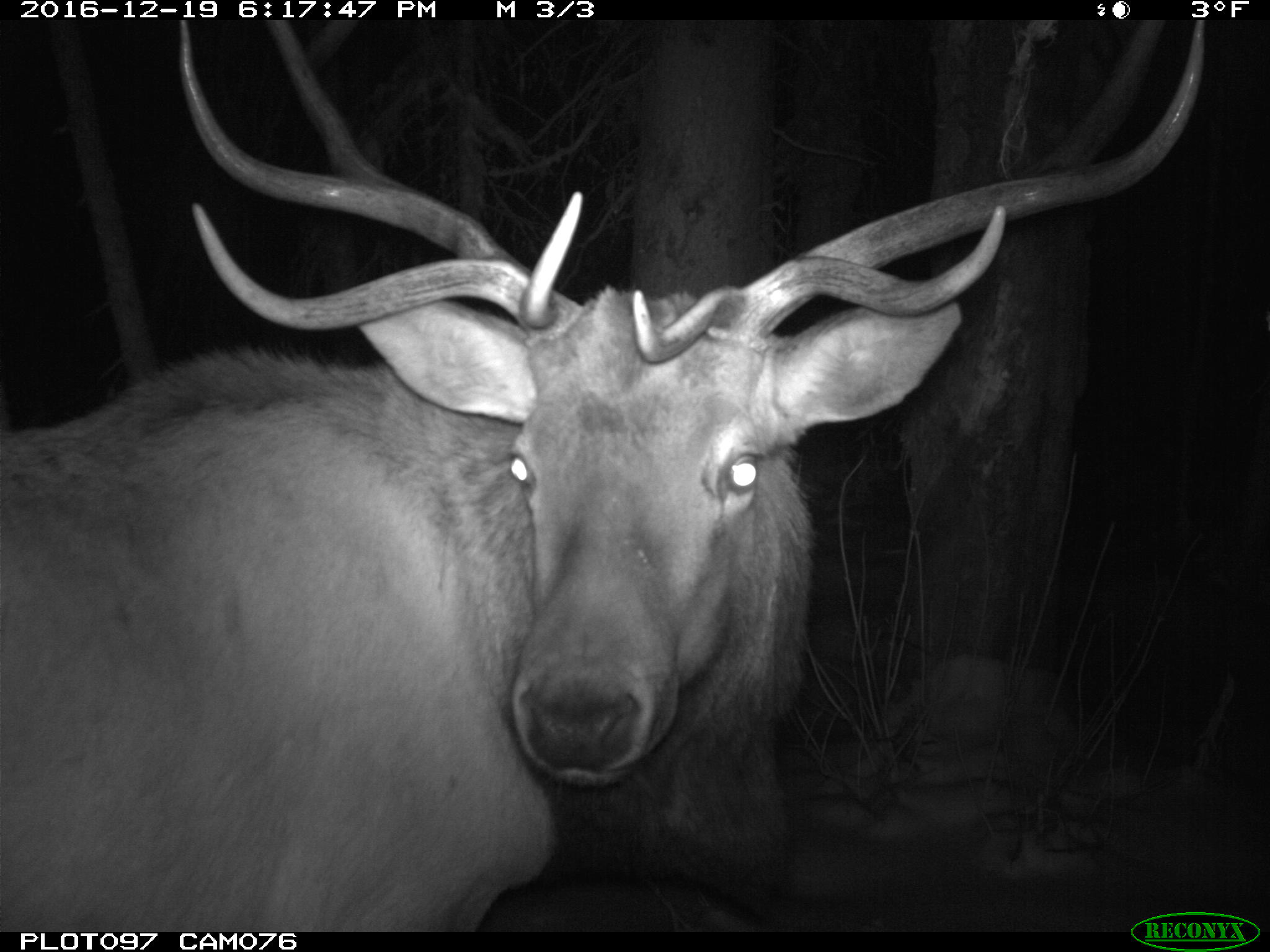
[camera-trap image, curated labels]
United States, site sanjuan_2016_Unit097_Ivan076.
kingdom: Animalia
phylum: Chordata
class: Mammalia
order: Artiodactyla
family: Cervidae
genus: Cervus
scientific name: Cervus elaphus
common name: red deer